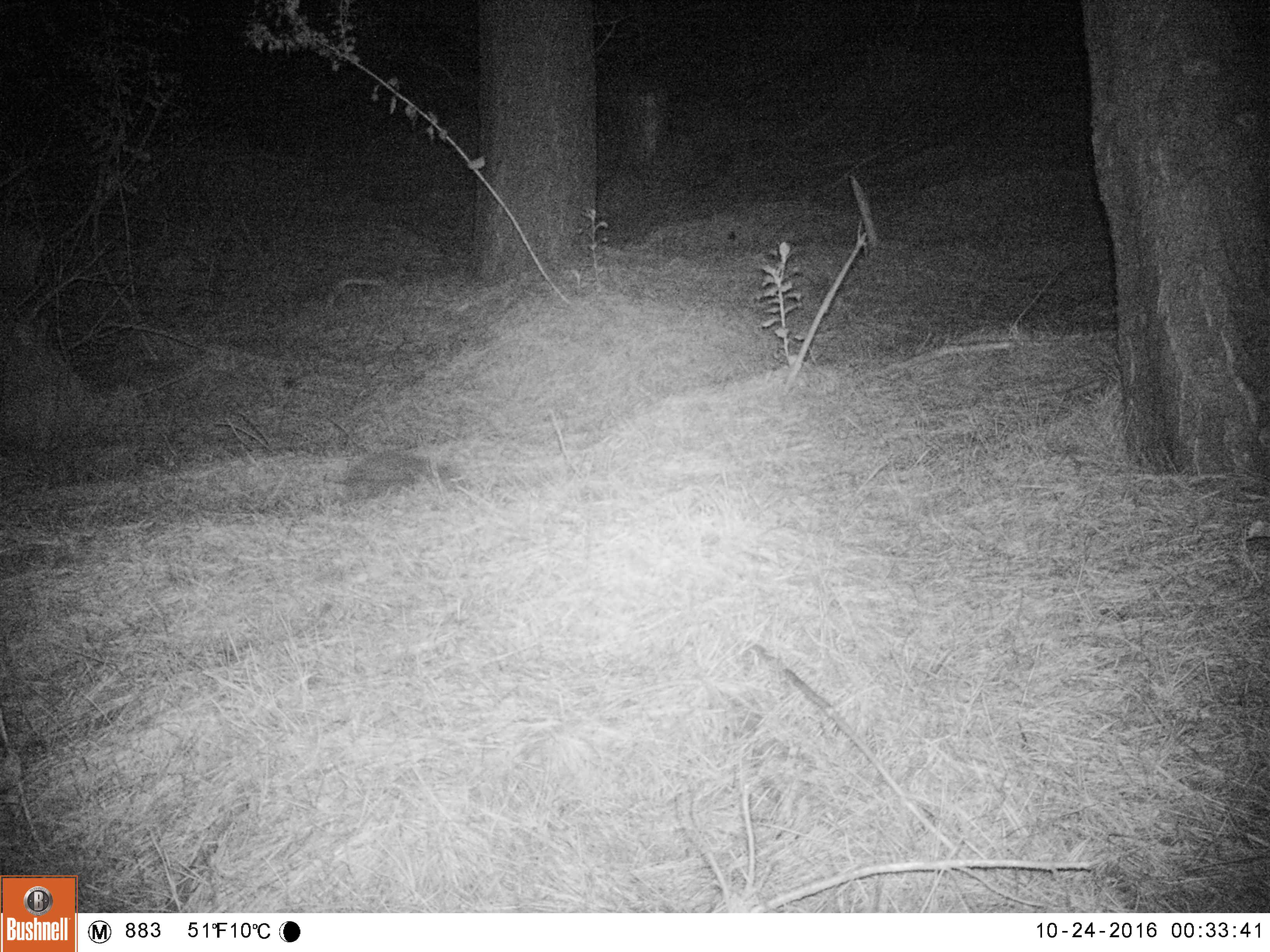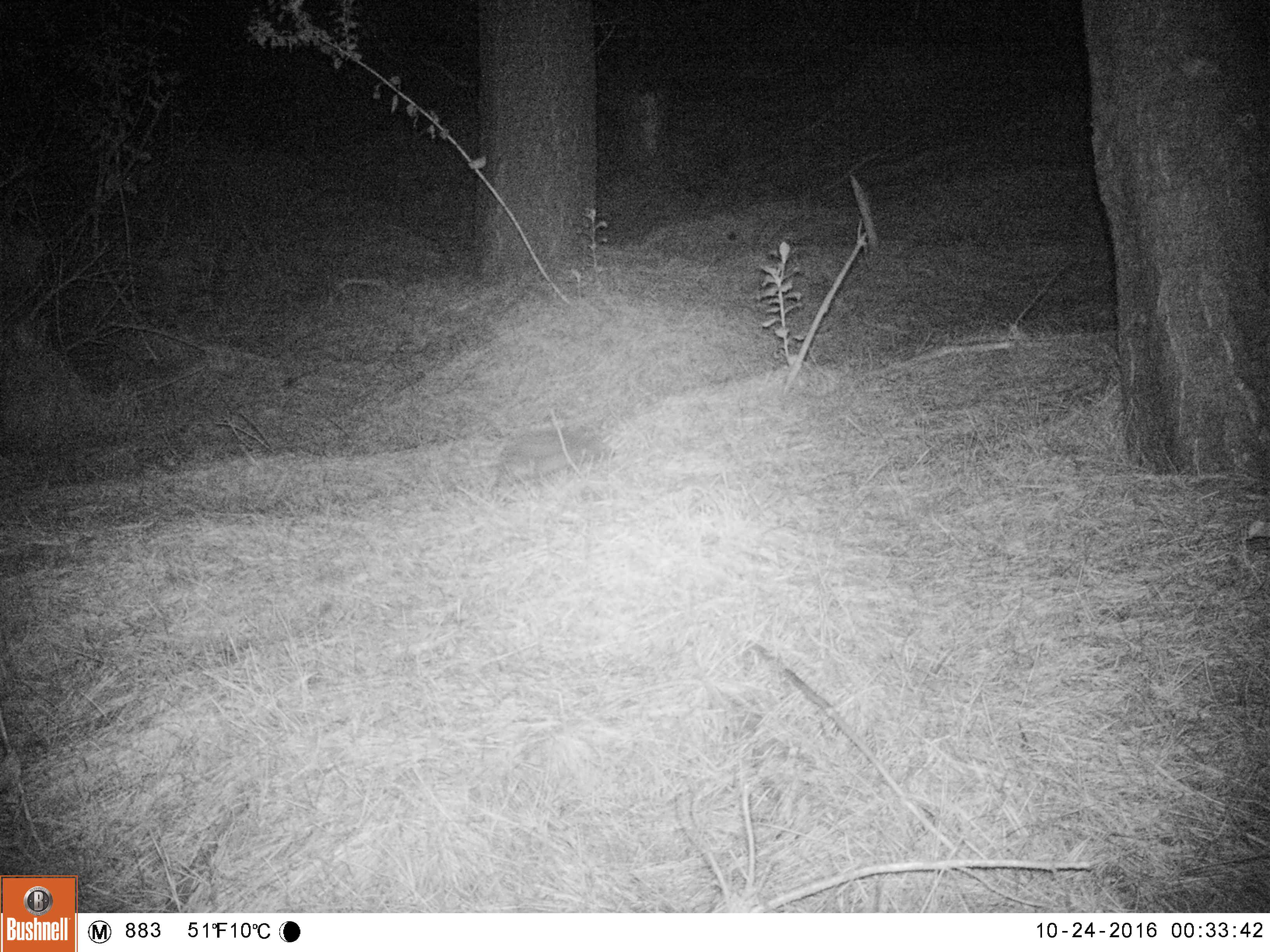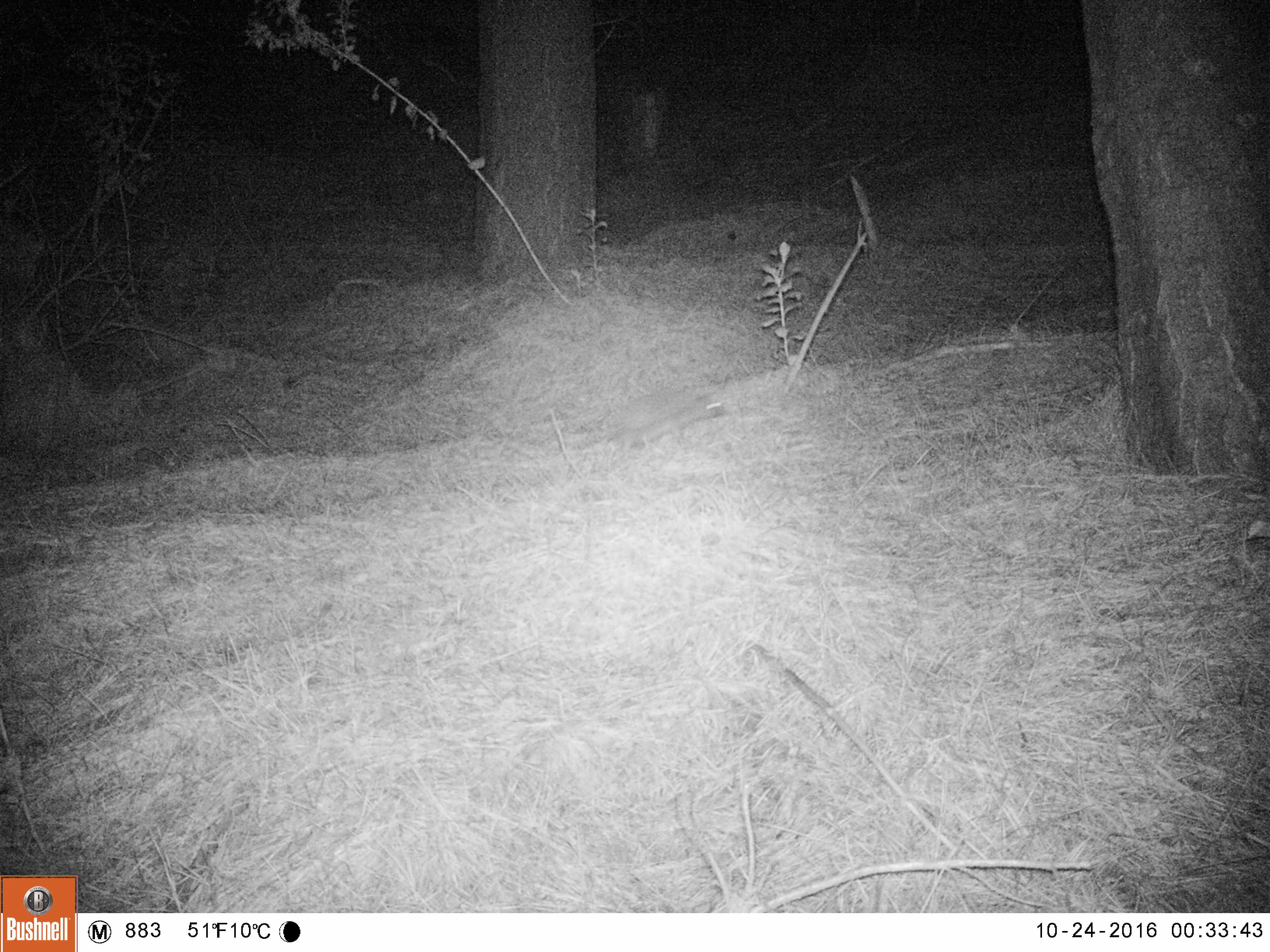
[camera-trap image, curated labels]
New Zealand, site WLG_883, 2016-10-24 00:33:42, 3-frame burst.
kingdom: Animalia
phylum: Chordata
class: Mammalia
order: Eulipotyphla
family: Erinaceidae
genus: Erinaceus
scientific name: Erinaceus europaeus europaeus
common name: european hedgehog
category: hedgehog